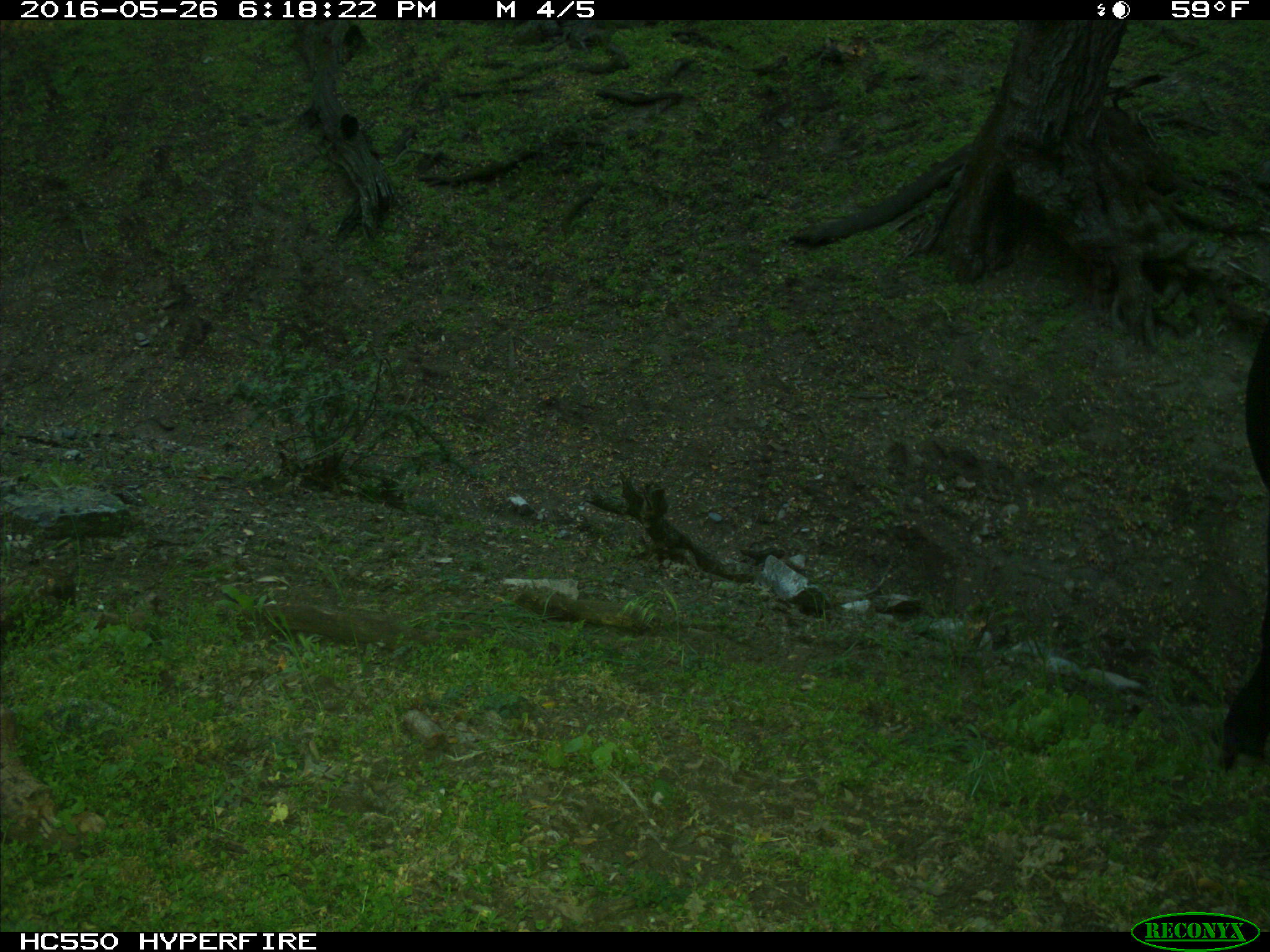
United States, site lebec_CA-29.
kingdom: Animalia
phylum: Chordata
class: Mammalia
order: Artiodactyla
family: Bovidae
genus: Bos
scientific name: Bos taurus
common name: domestic cow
Bos taurus (domestic cow).